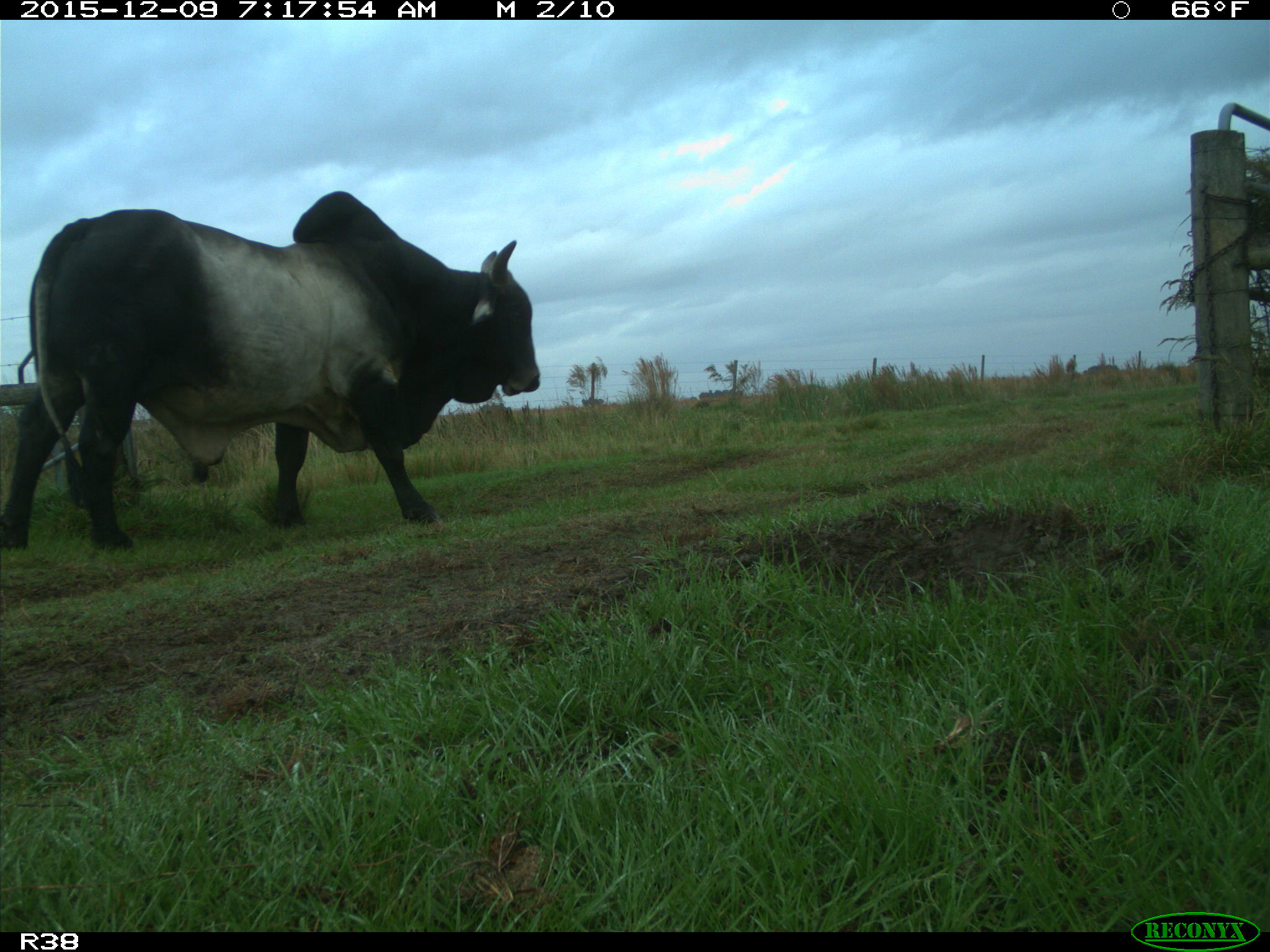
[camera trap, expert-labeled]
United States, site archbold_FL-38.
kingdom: Animalia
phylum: Chordata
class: Mammalia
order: Artiodactyla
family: Bovidae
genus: Bos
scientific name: Bos taurus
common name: domestic cow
Bos taurus (domestic cow).